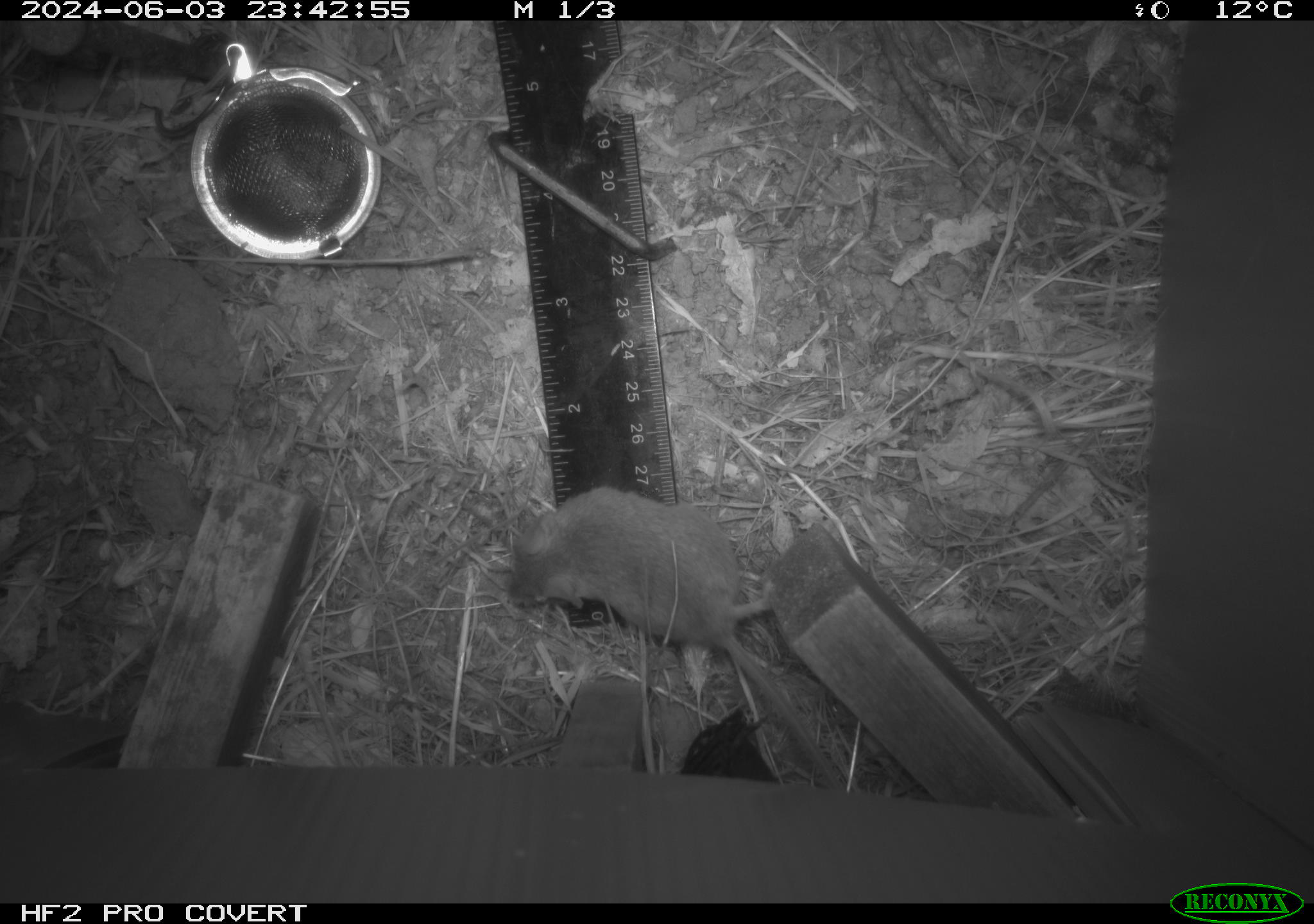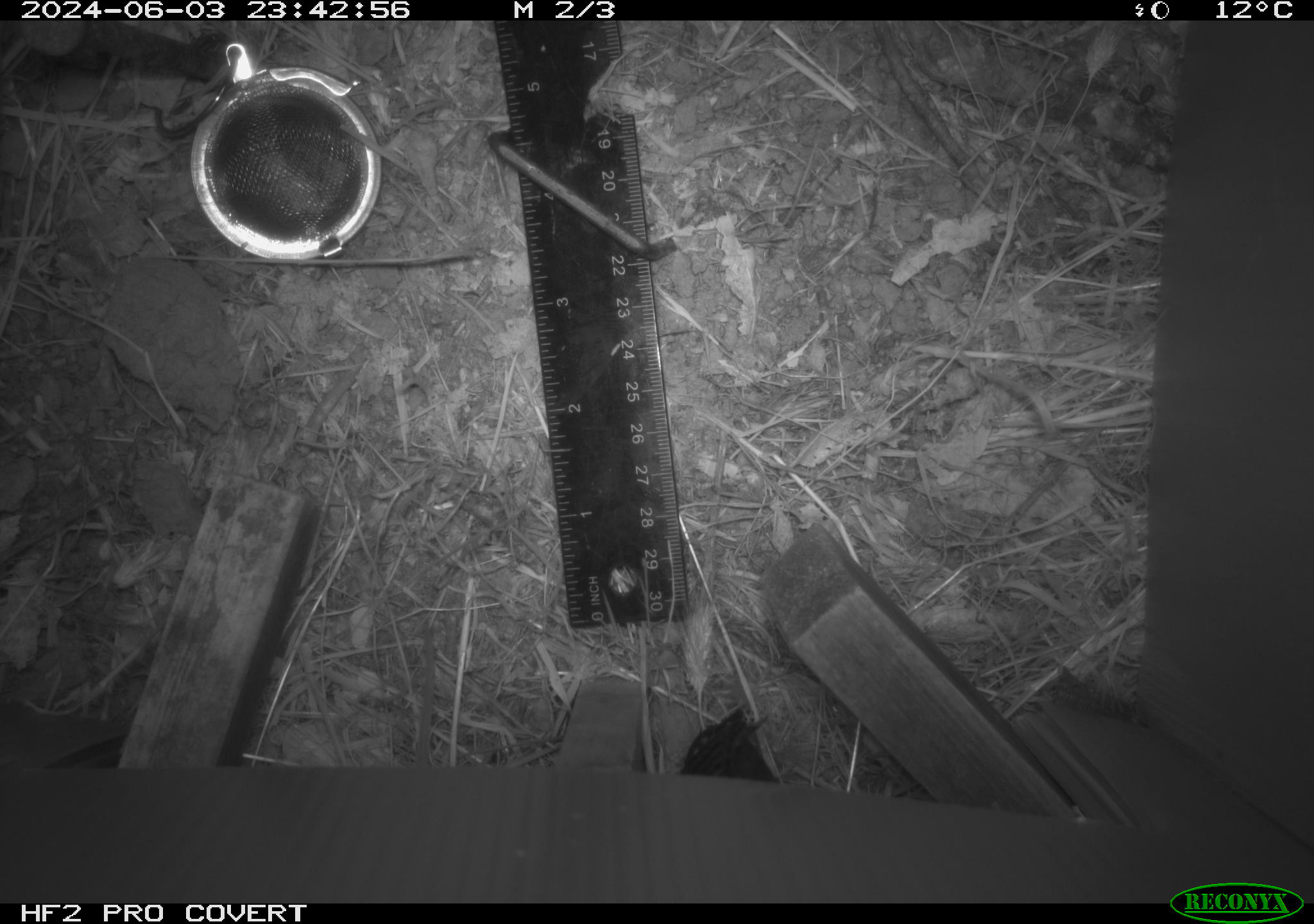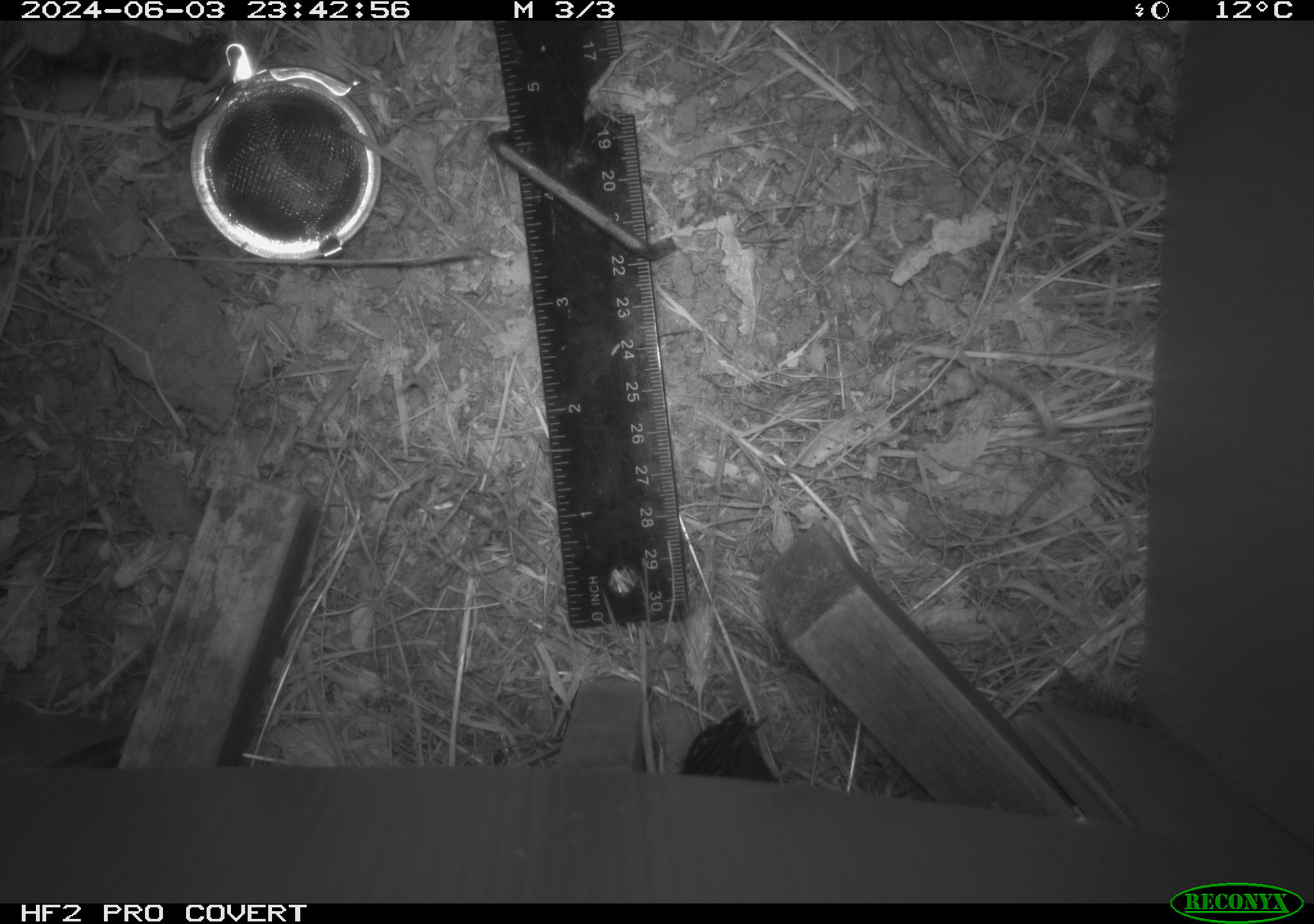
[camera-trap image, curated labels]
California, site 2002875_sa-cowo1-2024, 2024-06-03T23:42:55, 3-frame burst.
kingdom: Animalia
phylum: Chordata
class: Mammalia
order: Rodentia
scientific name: Rodentia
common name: mouse species